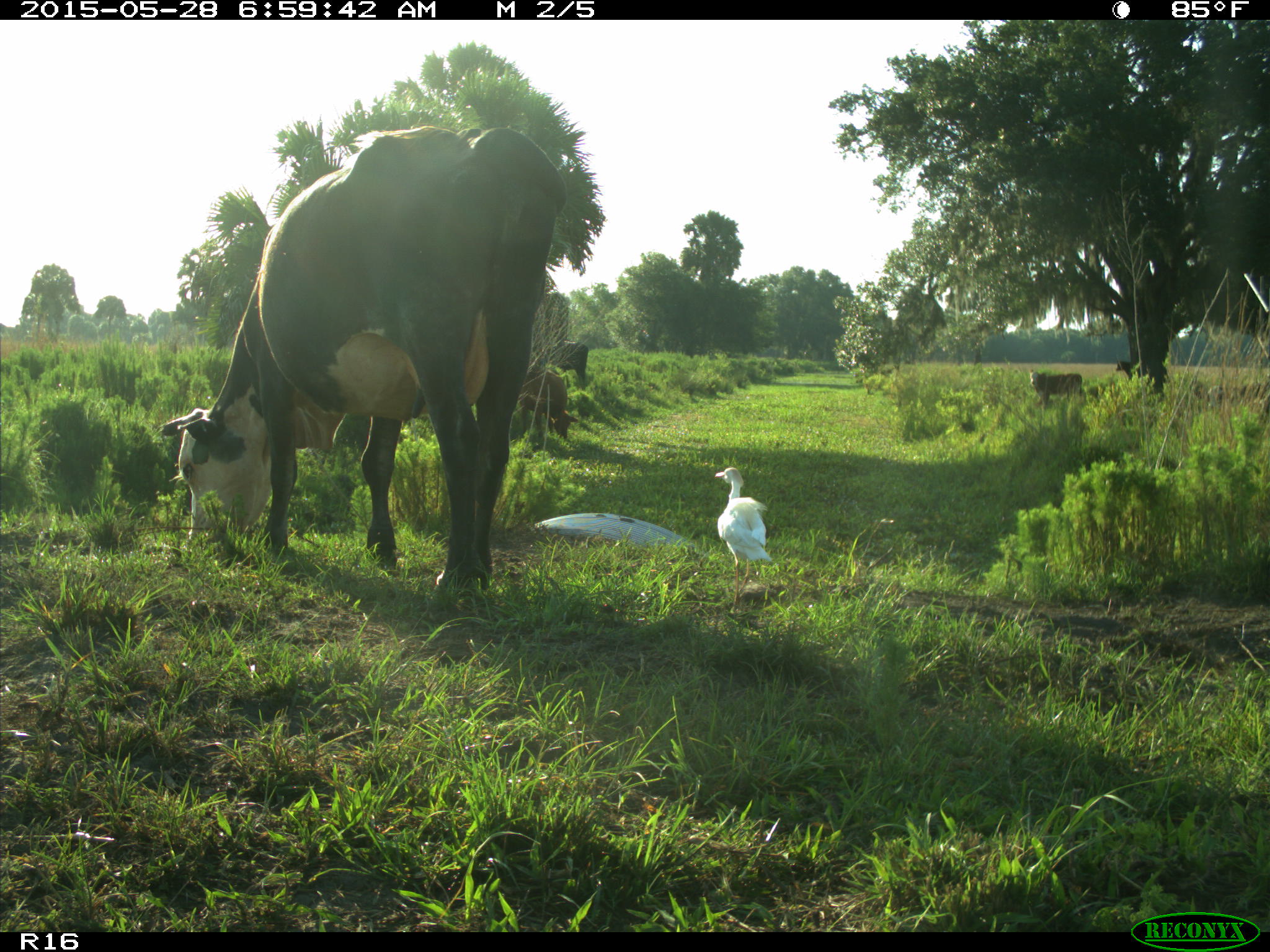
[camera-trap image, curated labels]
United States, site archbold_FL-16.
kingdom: Animalia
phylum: Chordata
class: Mammalia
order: Artiodactyla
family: Bovidae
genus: Bos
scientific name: Bos taurus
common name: domestic cow